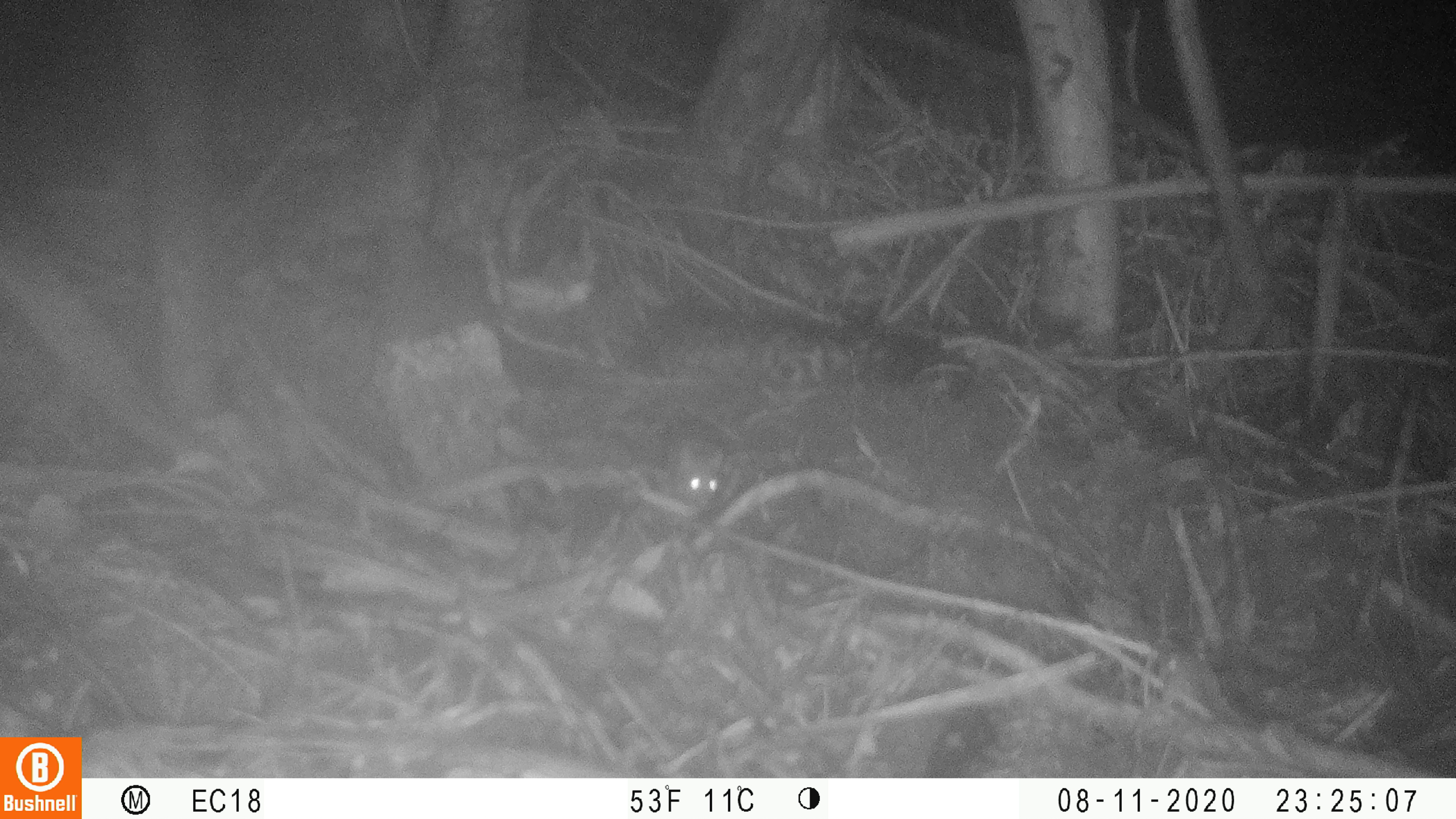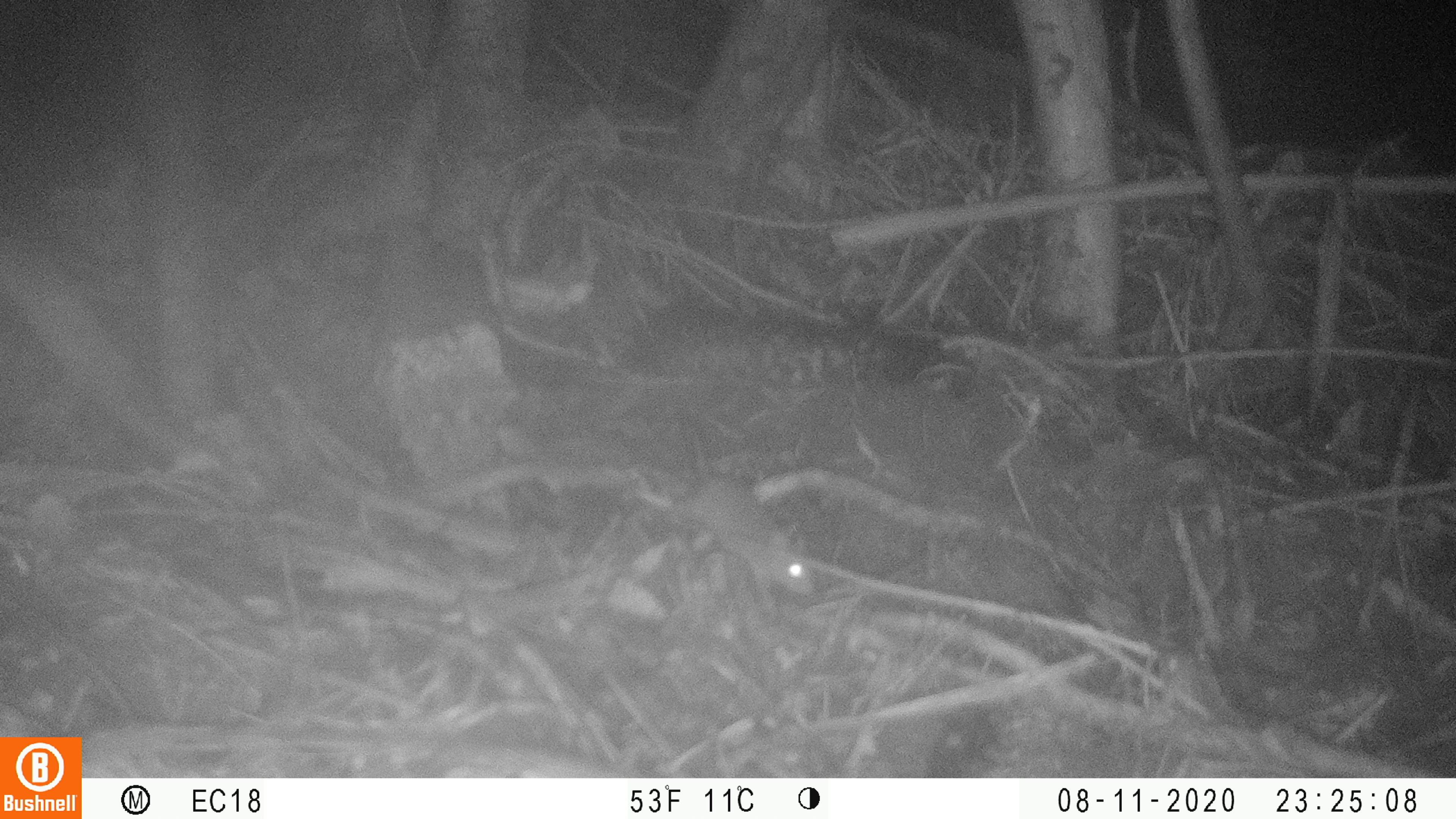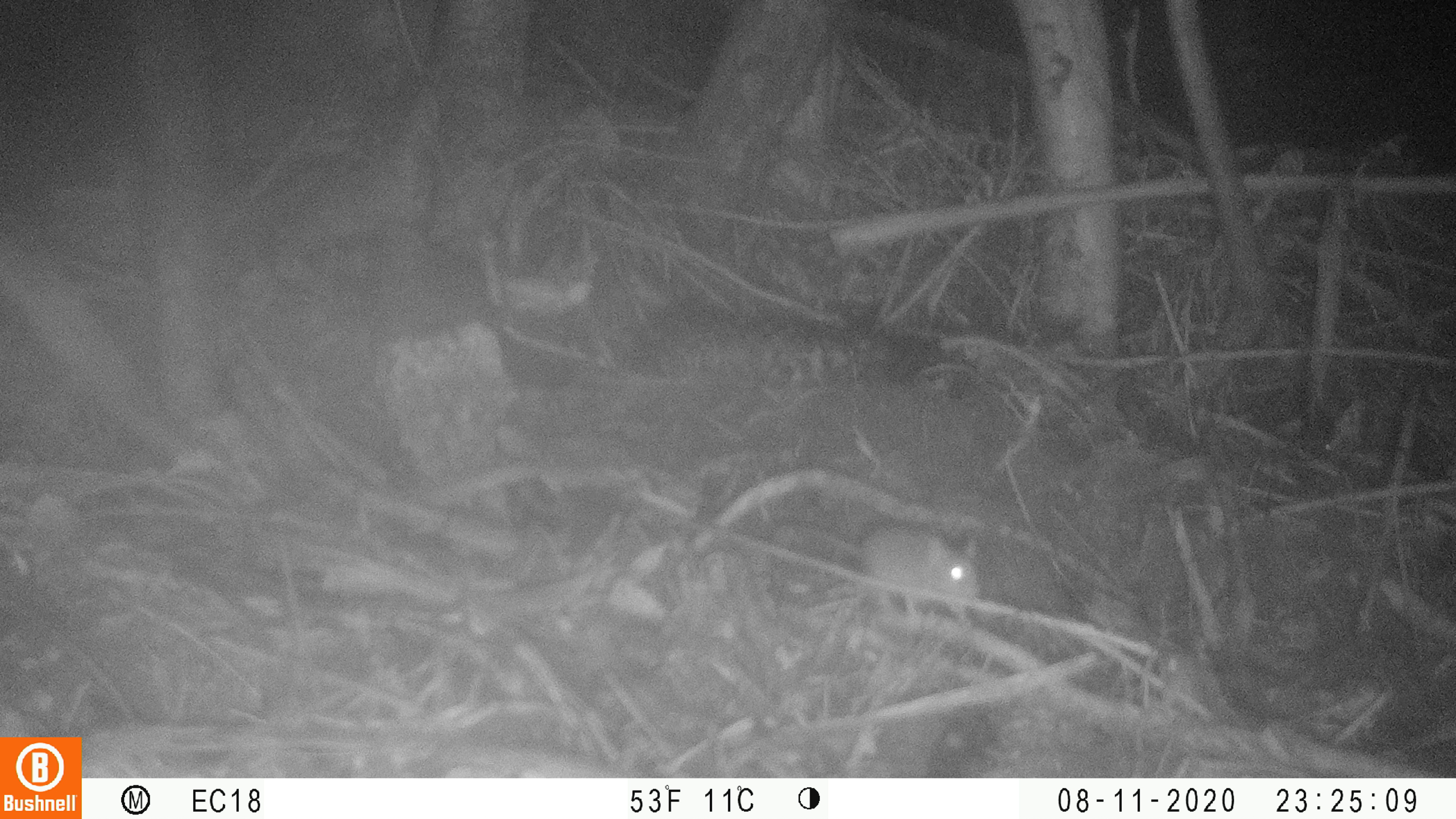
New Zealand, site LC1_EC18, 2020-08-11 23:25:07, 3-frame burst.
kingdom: Animalia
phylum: Chordata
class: Mammalia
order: Rodentia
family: Muridae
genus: Mus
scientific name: Mus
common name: mouse